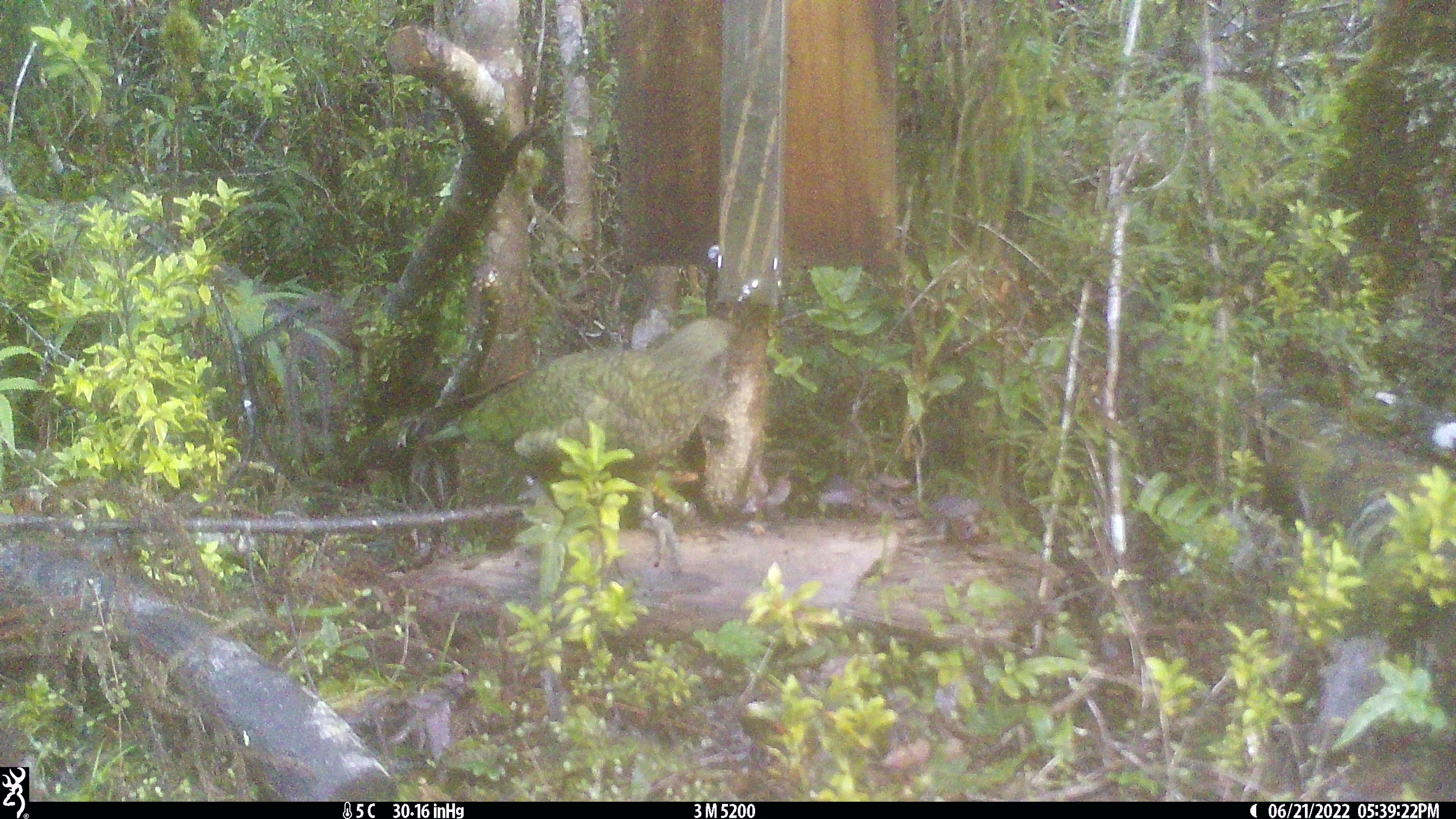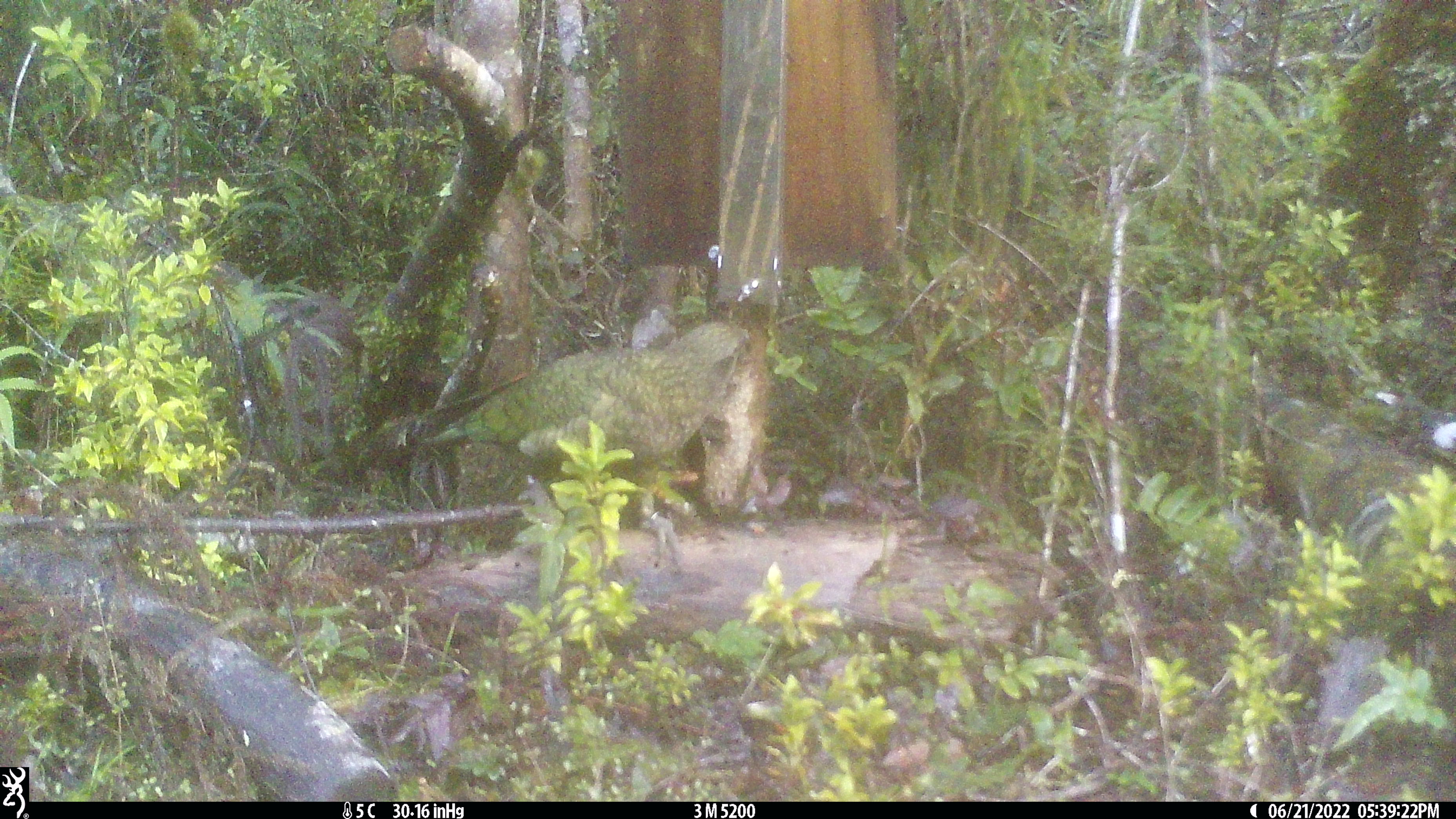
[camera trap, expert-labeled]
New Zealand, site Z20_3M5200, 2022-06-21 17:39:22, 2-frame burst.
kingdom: Animalia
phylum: Chordata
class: Aves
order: Psittaciformes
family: Strigopidae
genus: Nestor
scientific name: Nestor notabilis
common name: kea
Kea (Nestor notabilis).